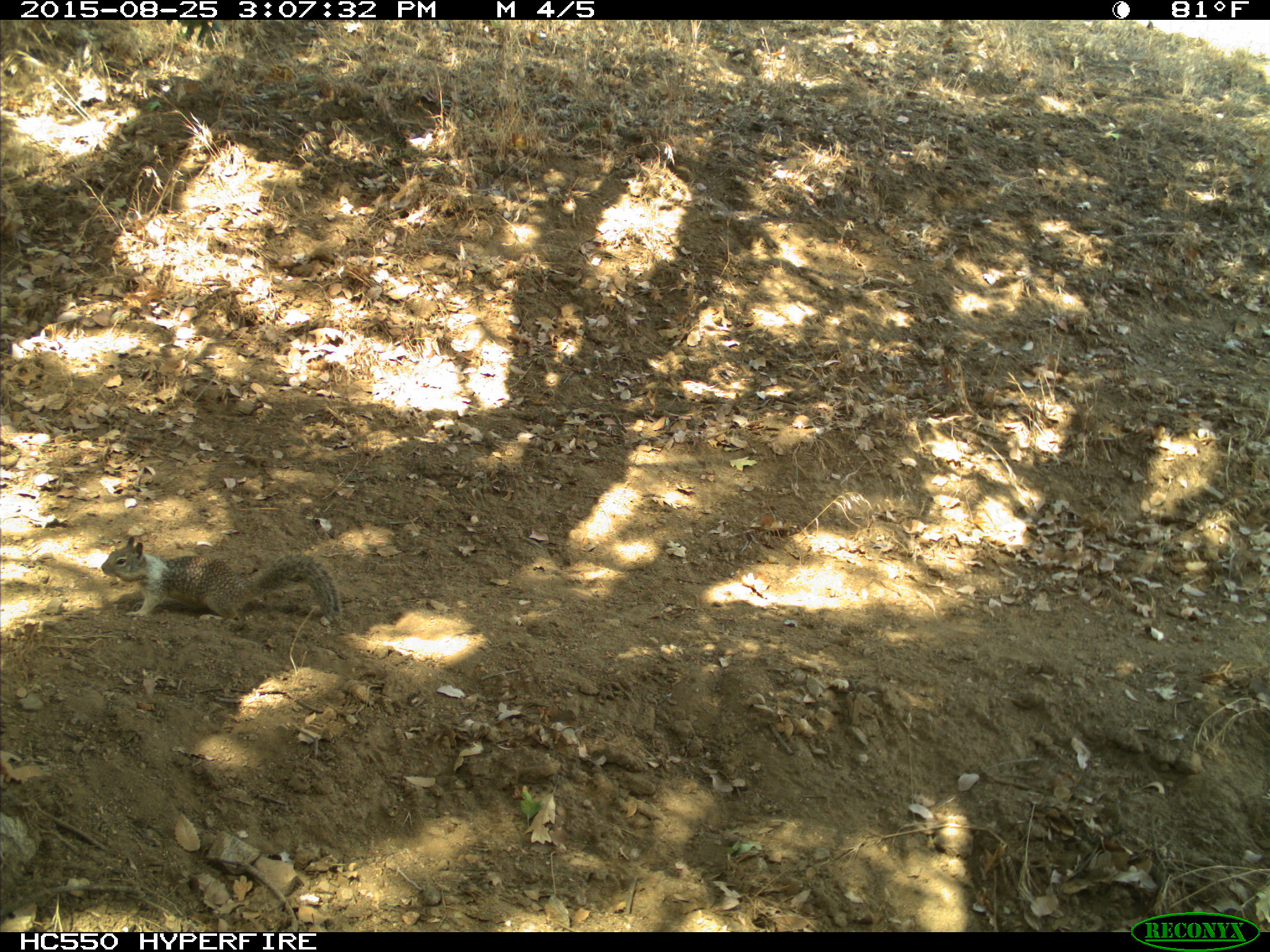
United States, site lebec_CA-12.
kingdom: Animalia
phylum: Chordata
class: Mammalia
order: Rodentia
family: Sciuridae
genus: Otospermophilus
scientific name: Otospermophilus beecheyi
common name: california ground squirrel